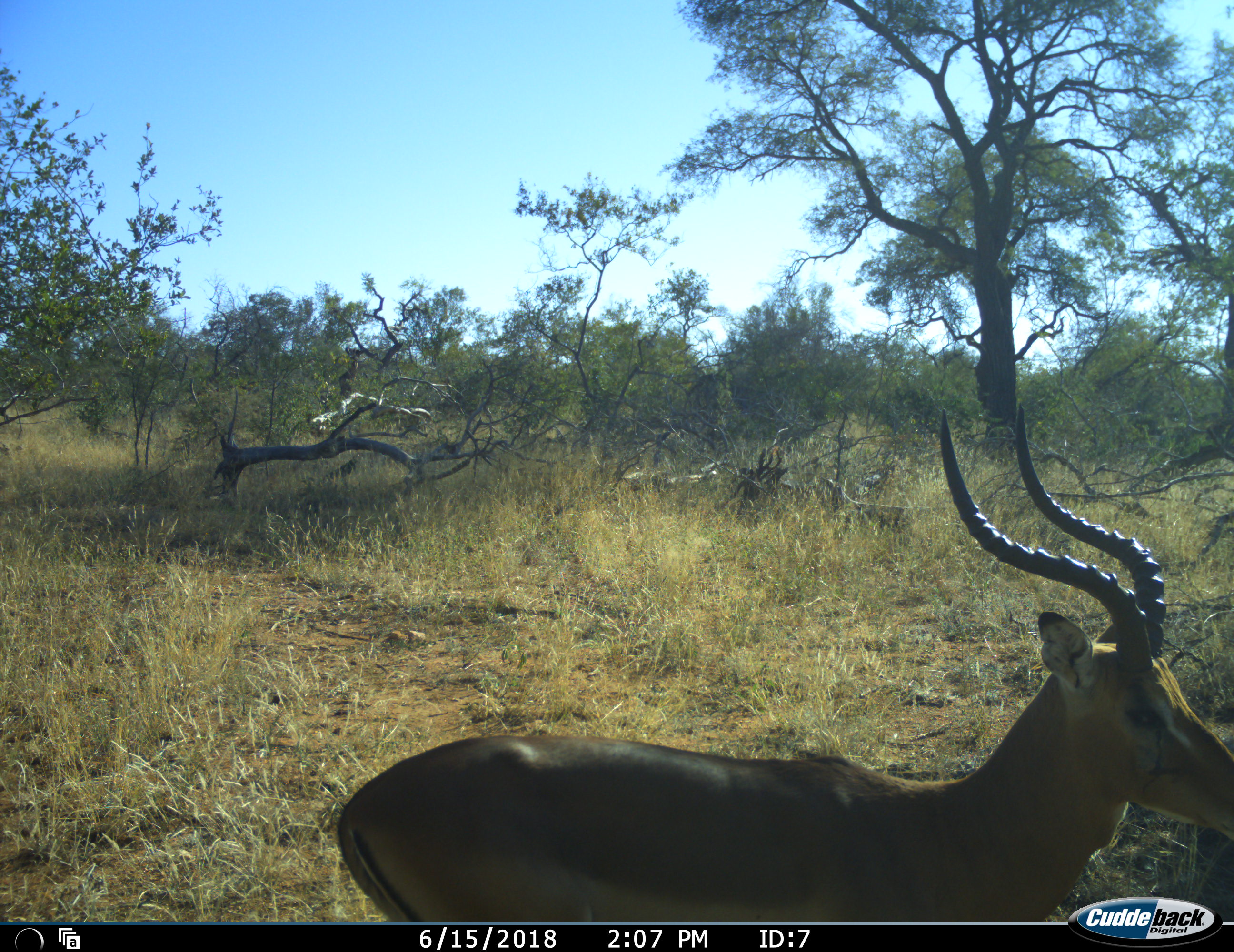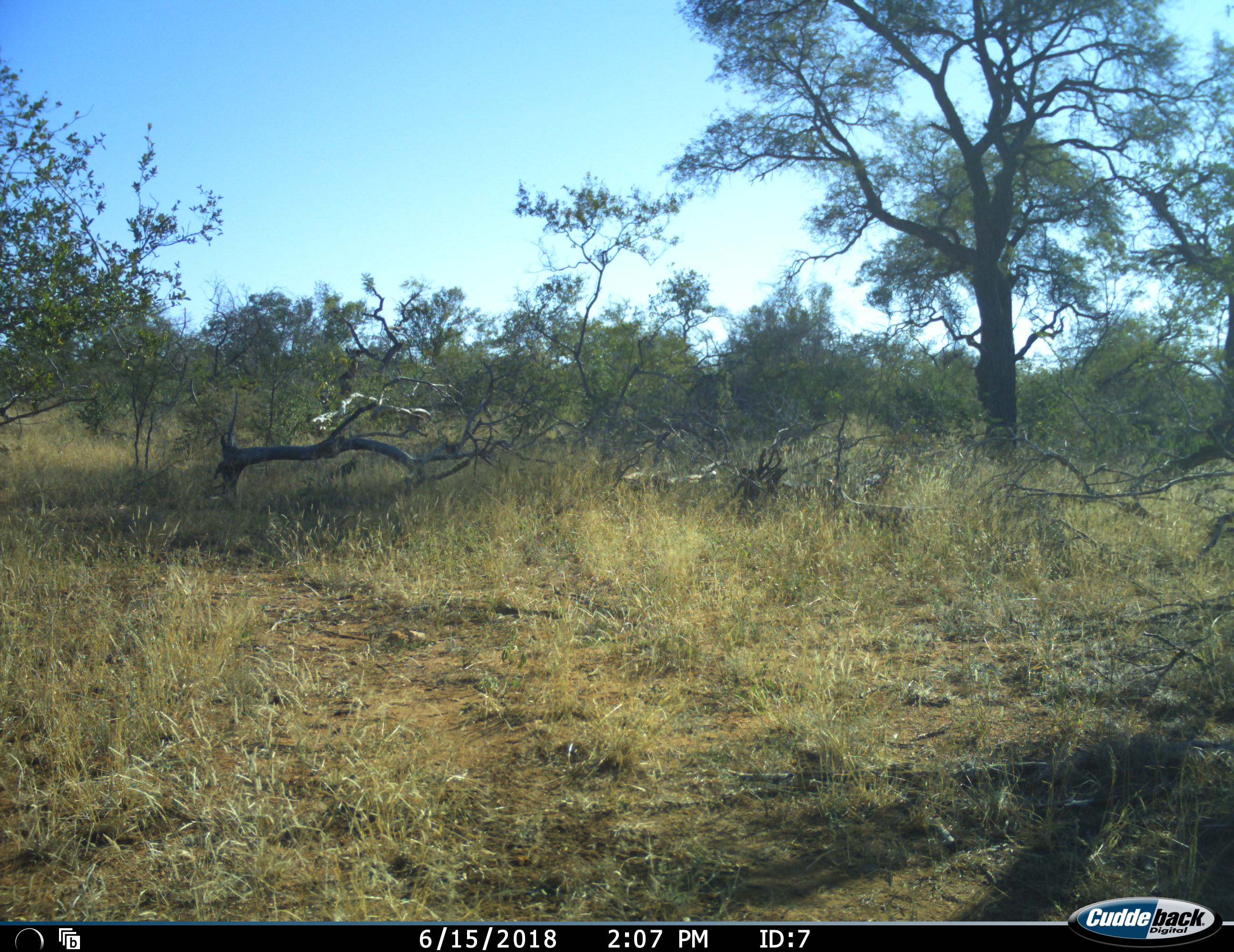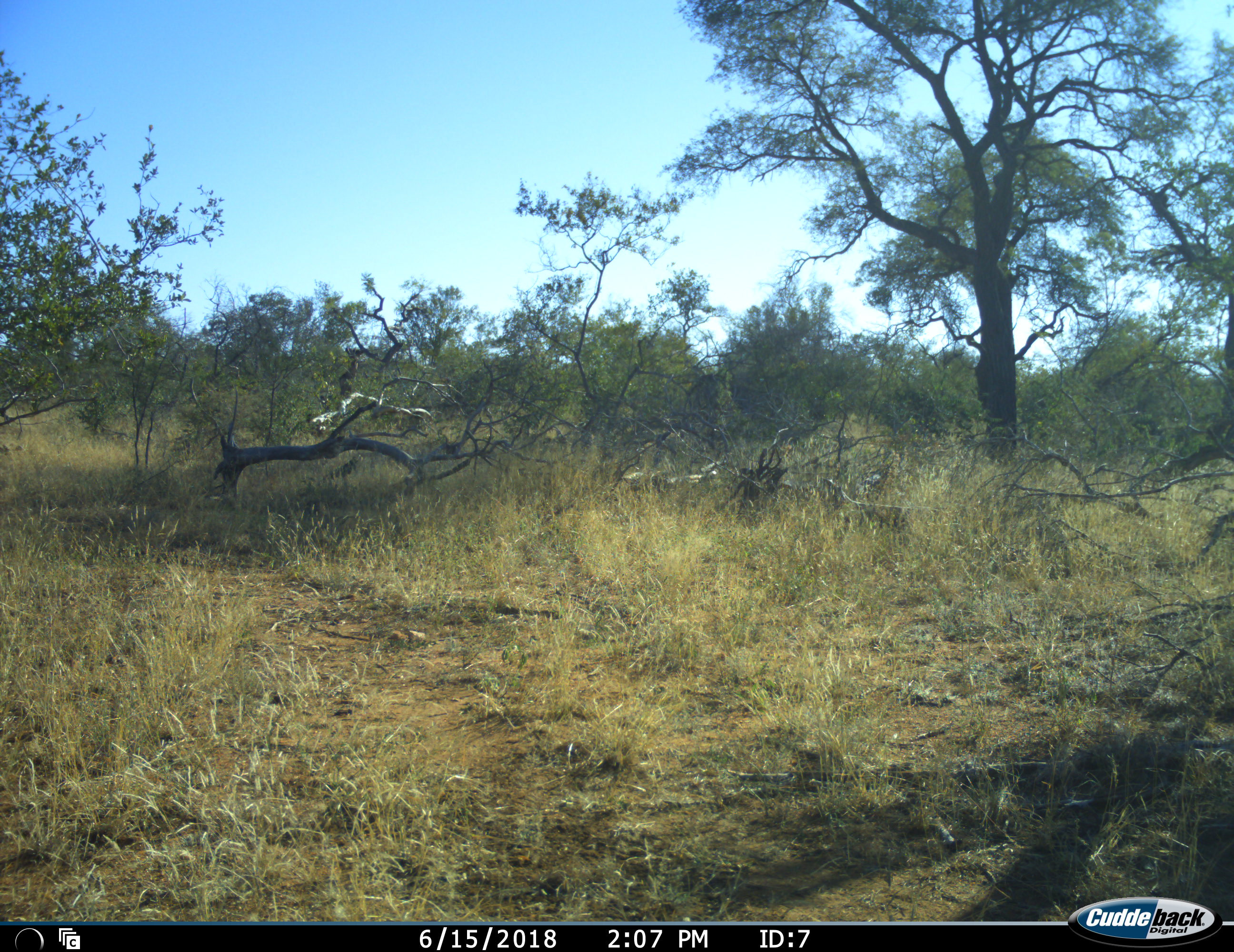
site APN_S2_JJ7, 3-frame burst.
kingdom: Animalia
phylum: Chordata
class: Mammalia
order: Artiodactyla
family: Bovidae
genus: Aepyceros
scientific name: Aepyceros melampus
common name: impala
Impala (Aepyceros melampus), count 1. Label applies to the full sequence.